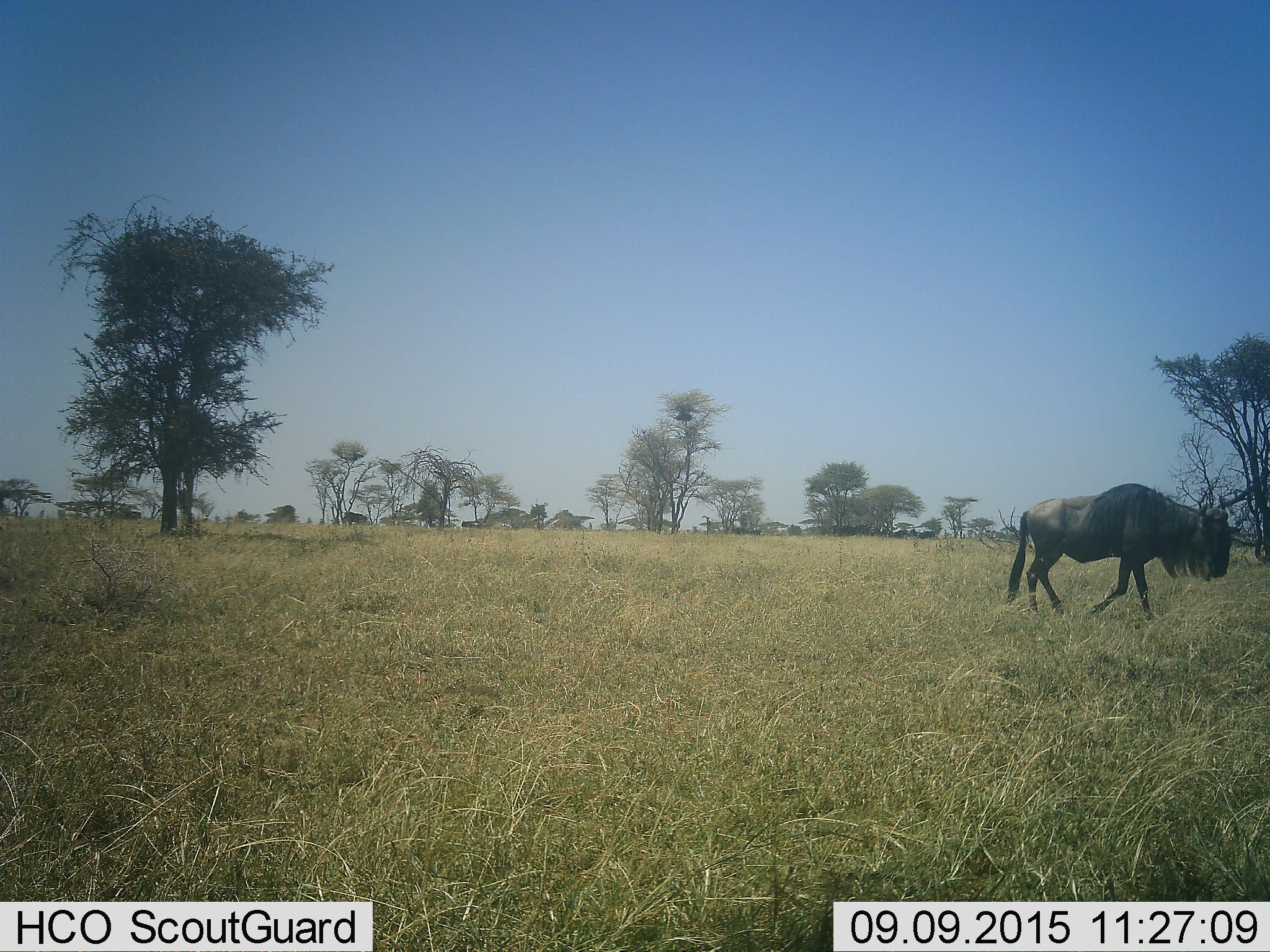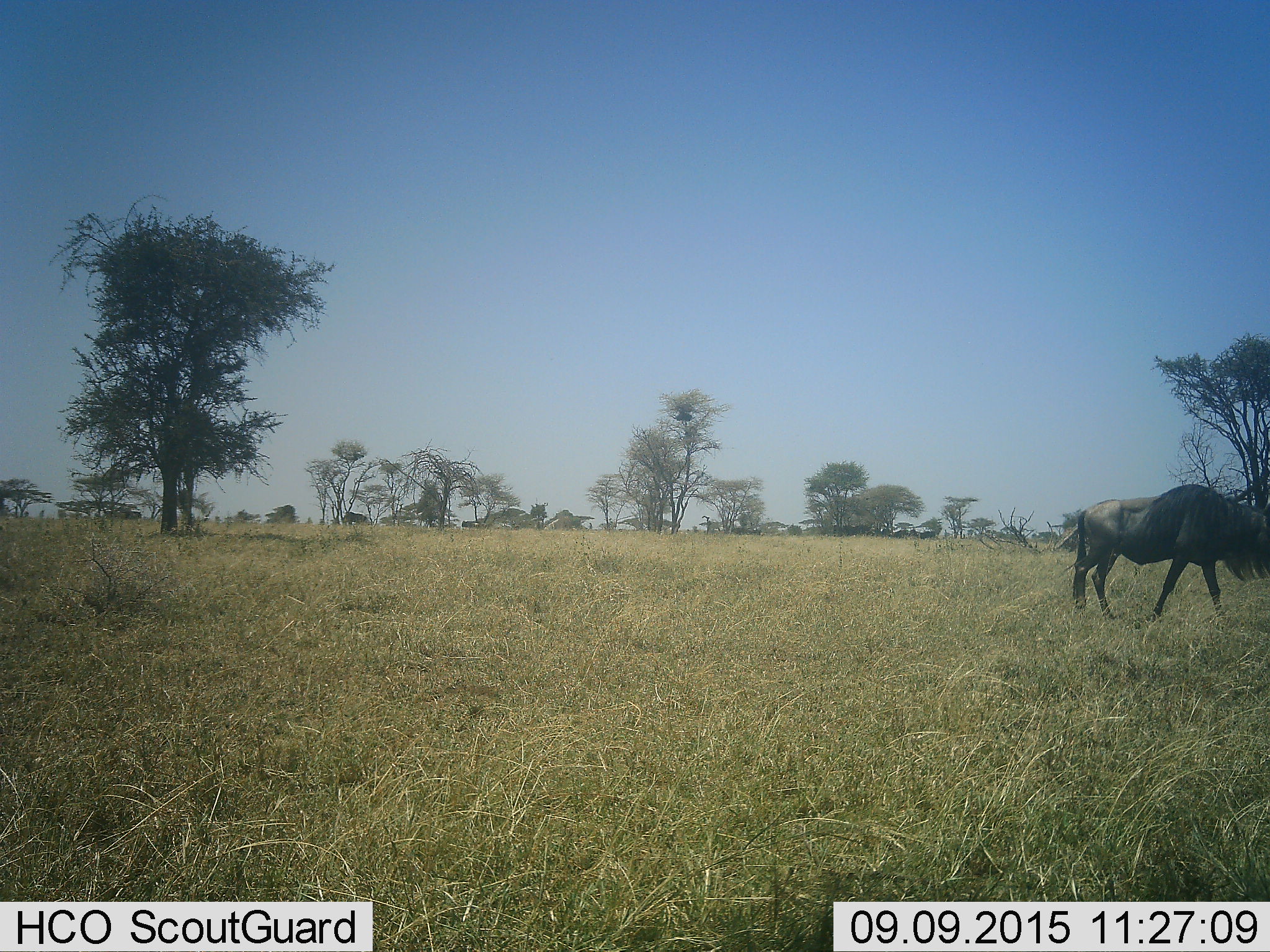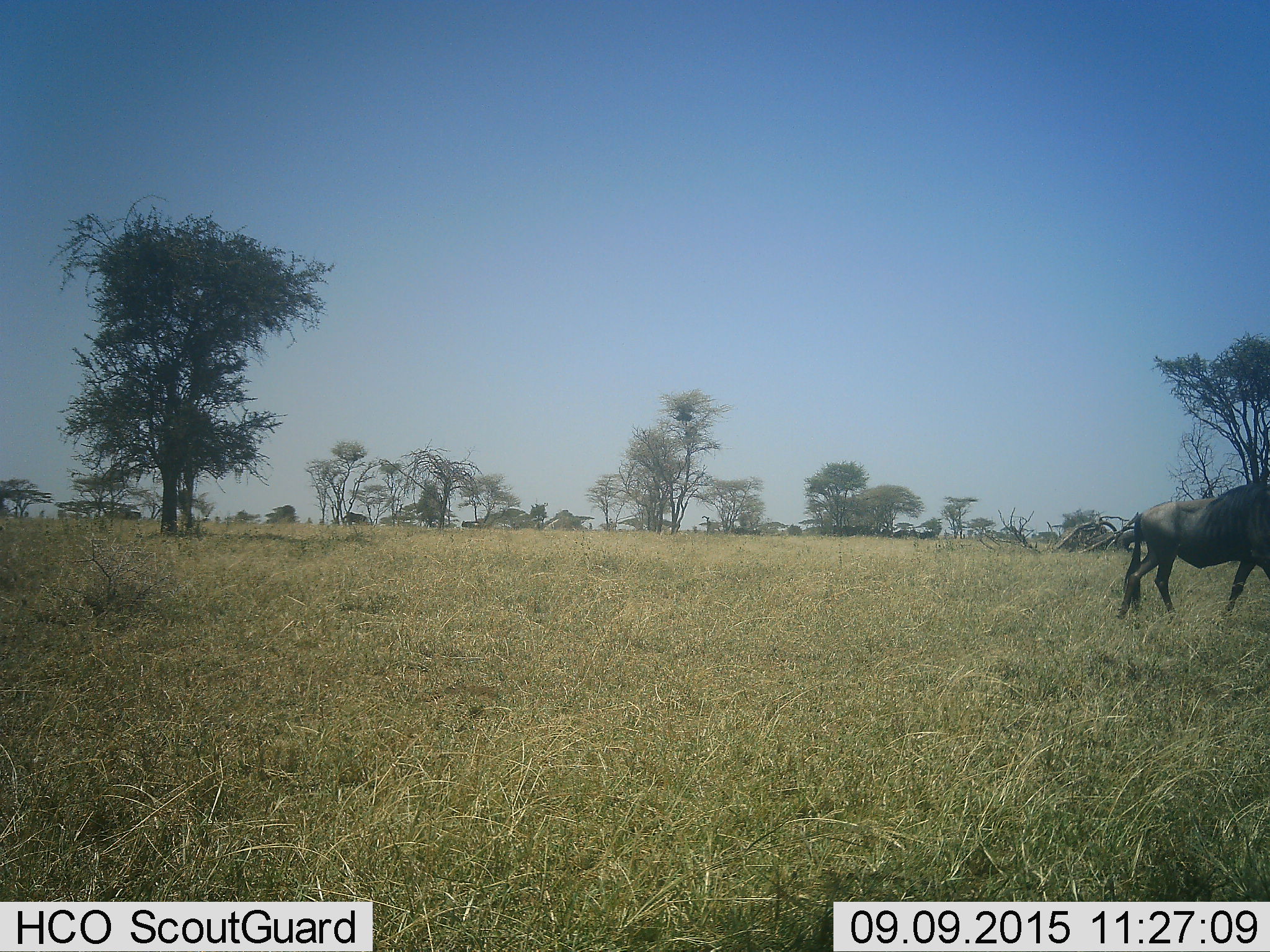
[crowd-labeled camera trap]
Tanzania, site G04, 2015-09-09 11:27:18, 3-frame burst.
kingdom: Animalia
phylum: Chordata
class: Mammalia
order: Artiodactyla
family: Bovidae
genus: Connochaetes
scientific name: Connochaetes taurinus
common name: blue wildebeest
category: wildebeest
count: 1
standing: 11%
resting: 6%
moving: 94%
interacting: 0%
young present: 0%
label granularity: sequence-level